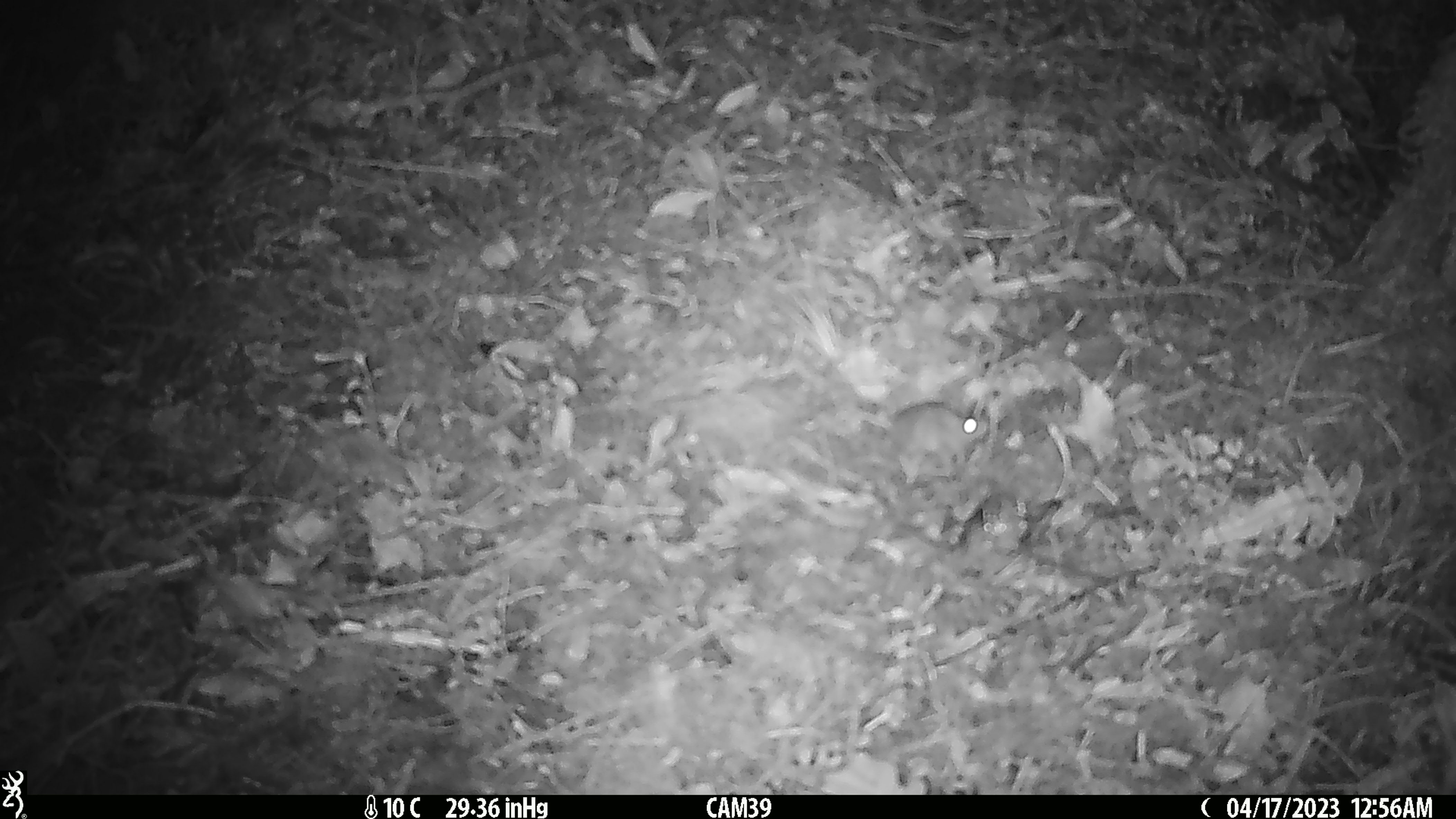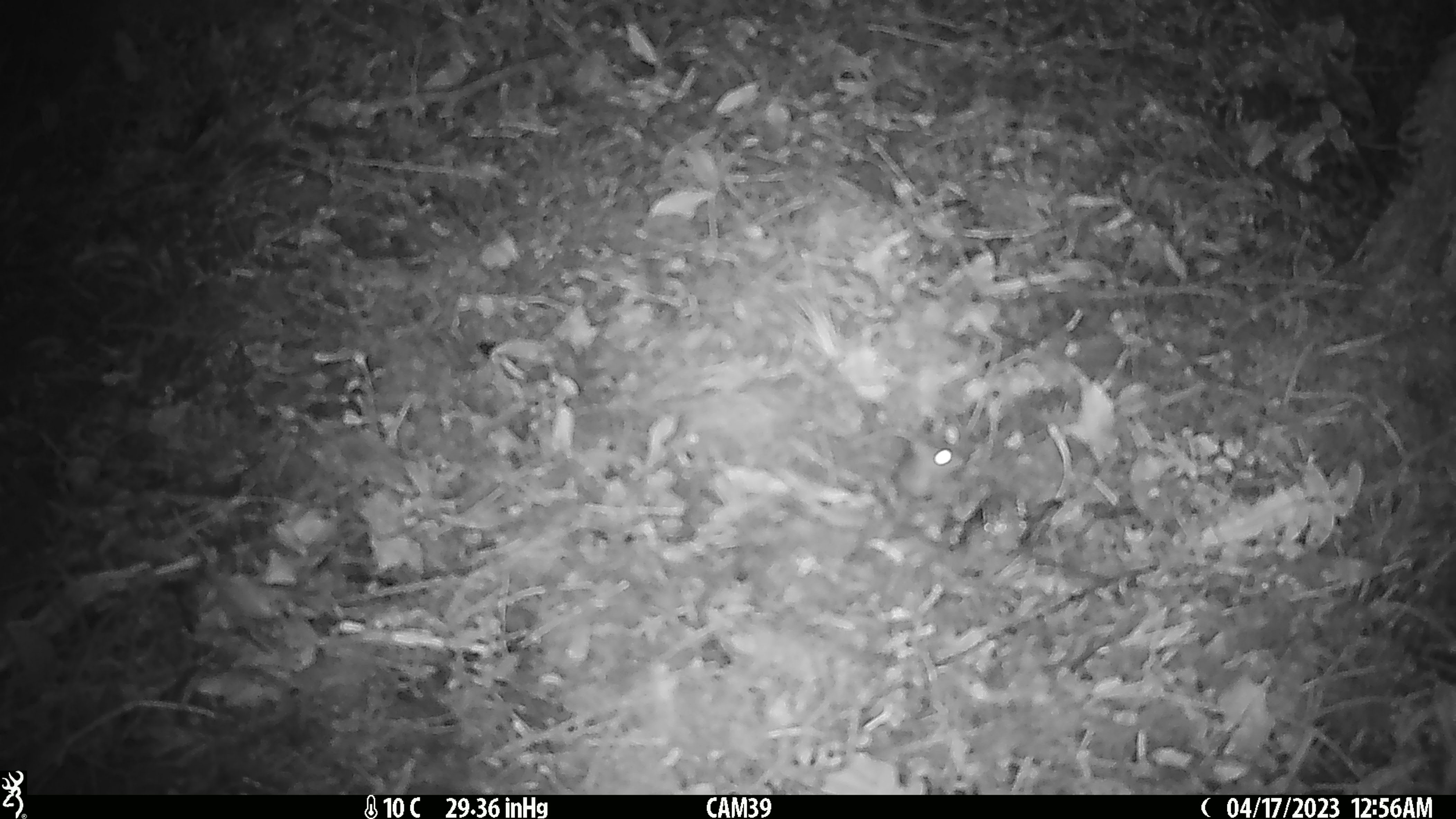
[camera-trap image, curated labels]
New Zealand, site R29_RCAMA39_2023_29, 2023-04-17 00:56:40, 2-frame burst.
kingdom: Animalia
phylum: Chordata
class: Mammalia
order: Rodentia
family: Muridae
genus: Mus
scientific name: Mus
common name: mouse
Mouse (Mus).